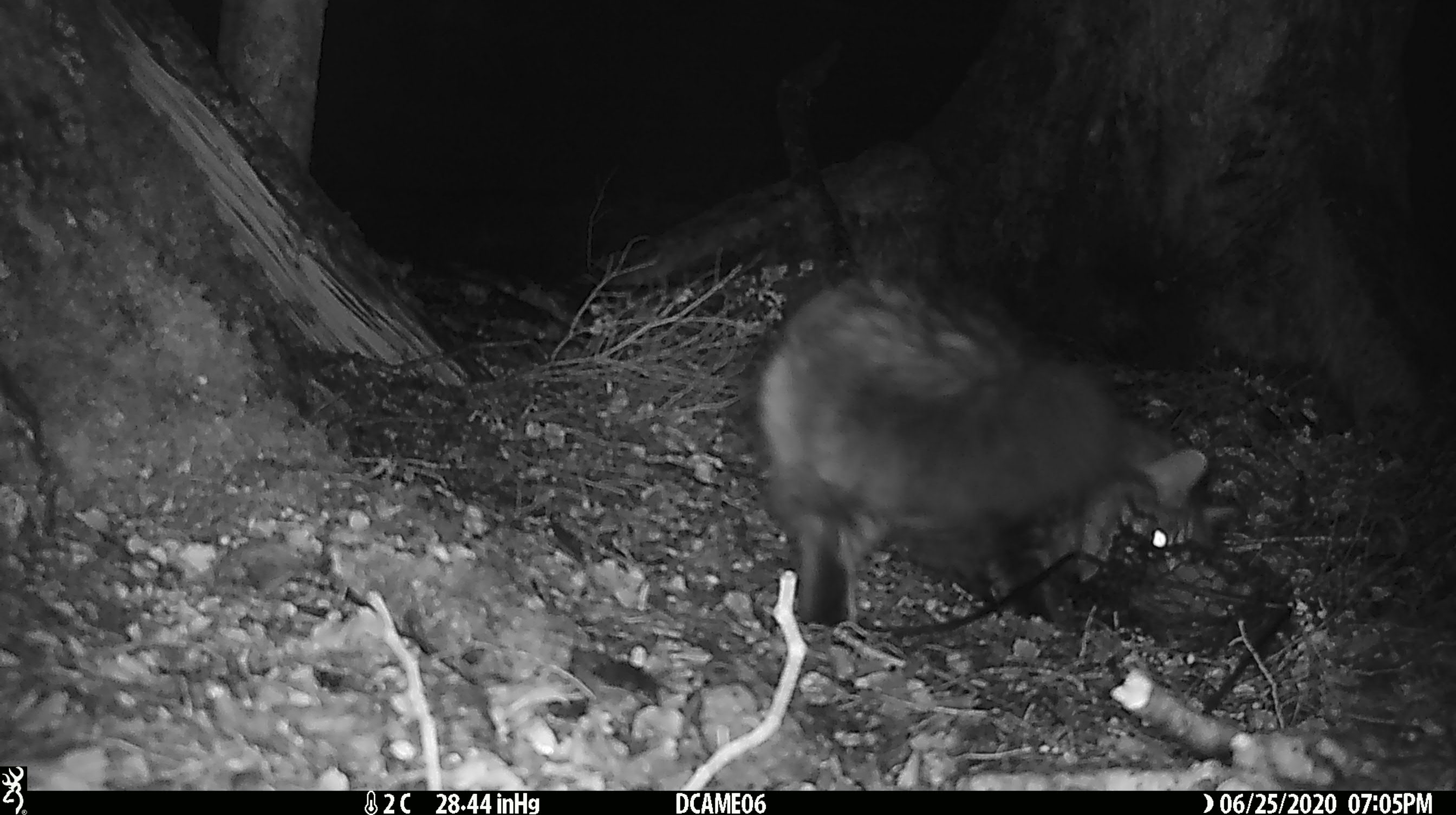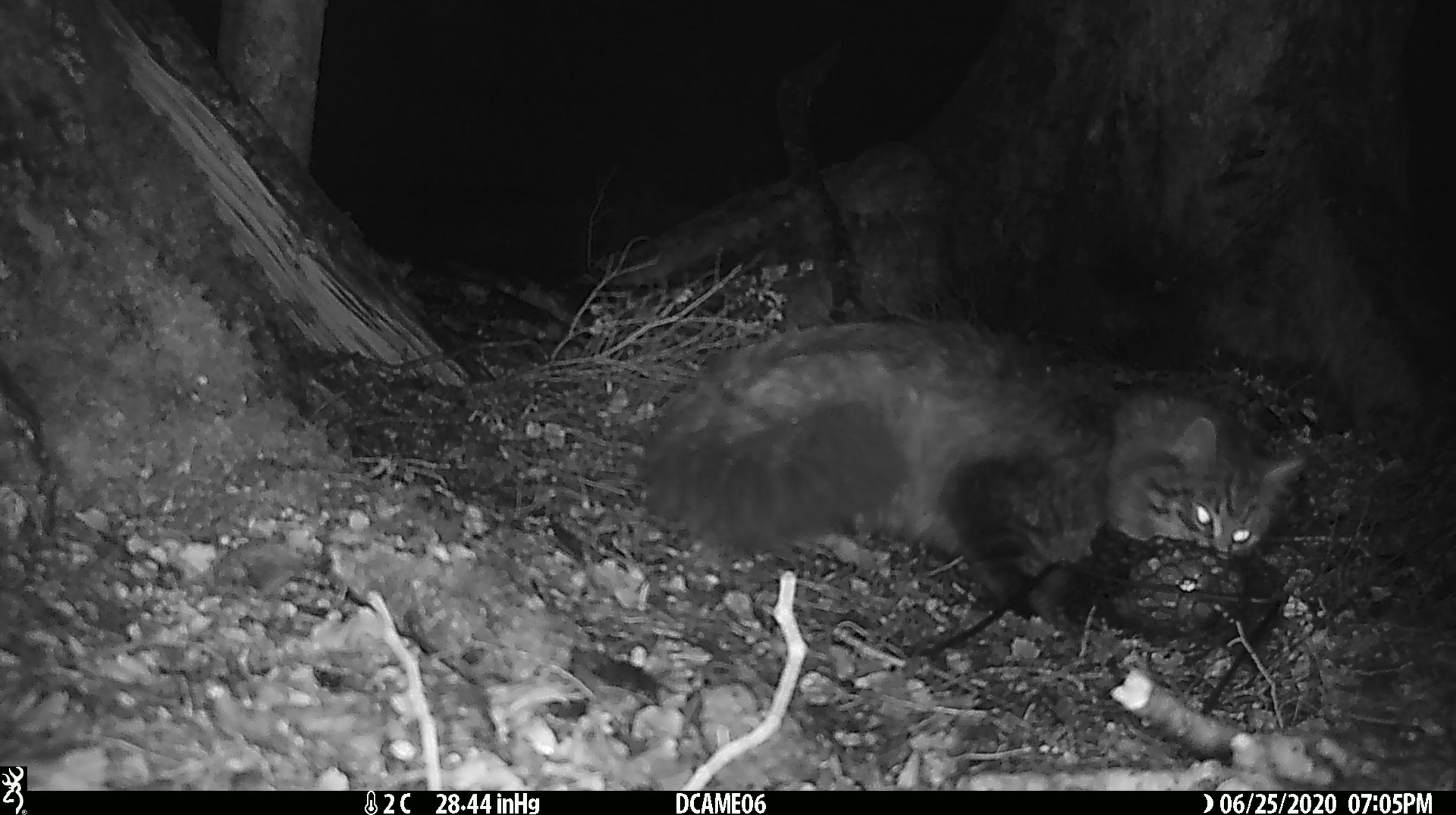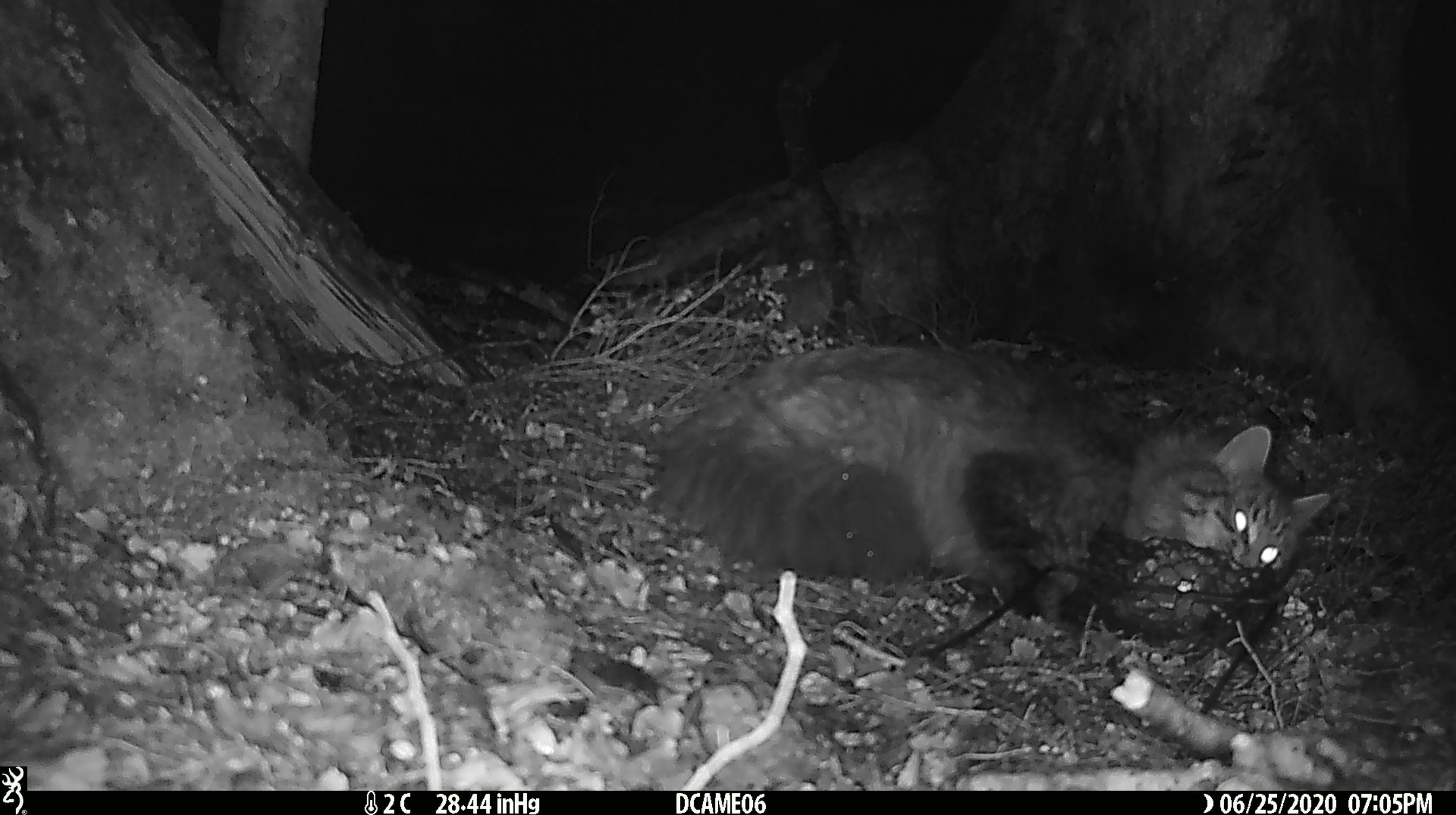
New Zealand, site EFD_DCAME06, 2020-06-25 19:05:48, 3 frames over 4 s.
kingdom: Animalia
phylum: Chordata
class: Mammalia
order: Carnivora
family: Felidae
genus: Felis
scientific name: Felis catus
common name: domestic cat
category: cat